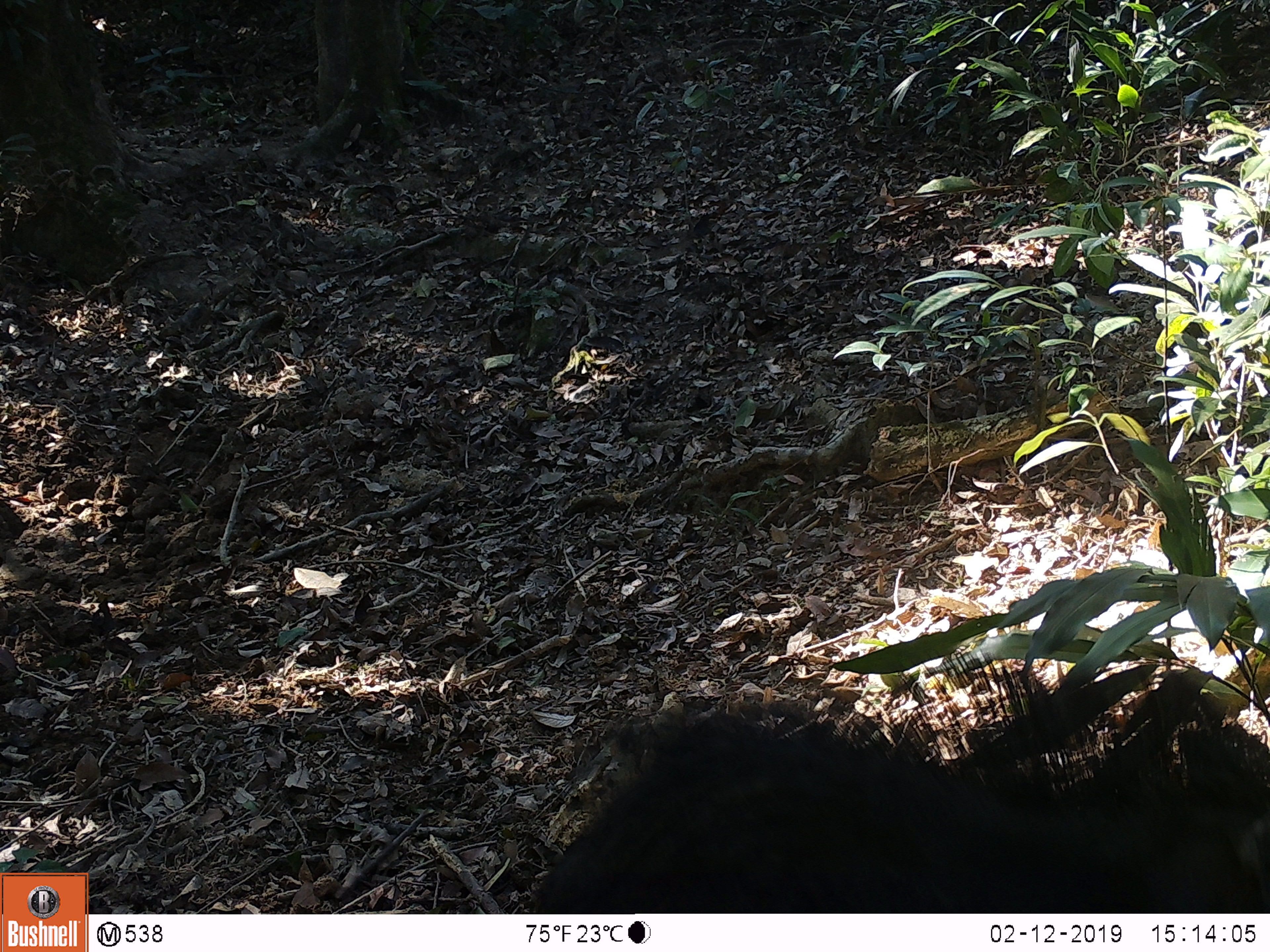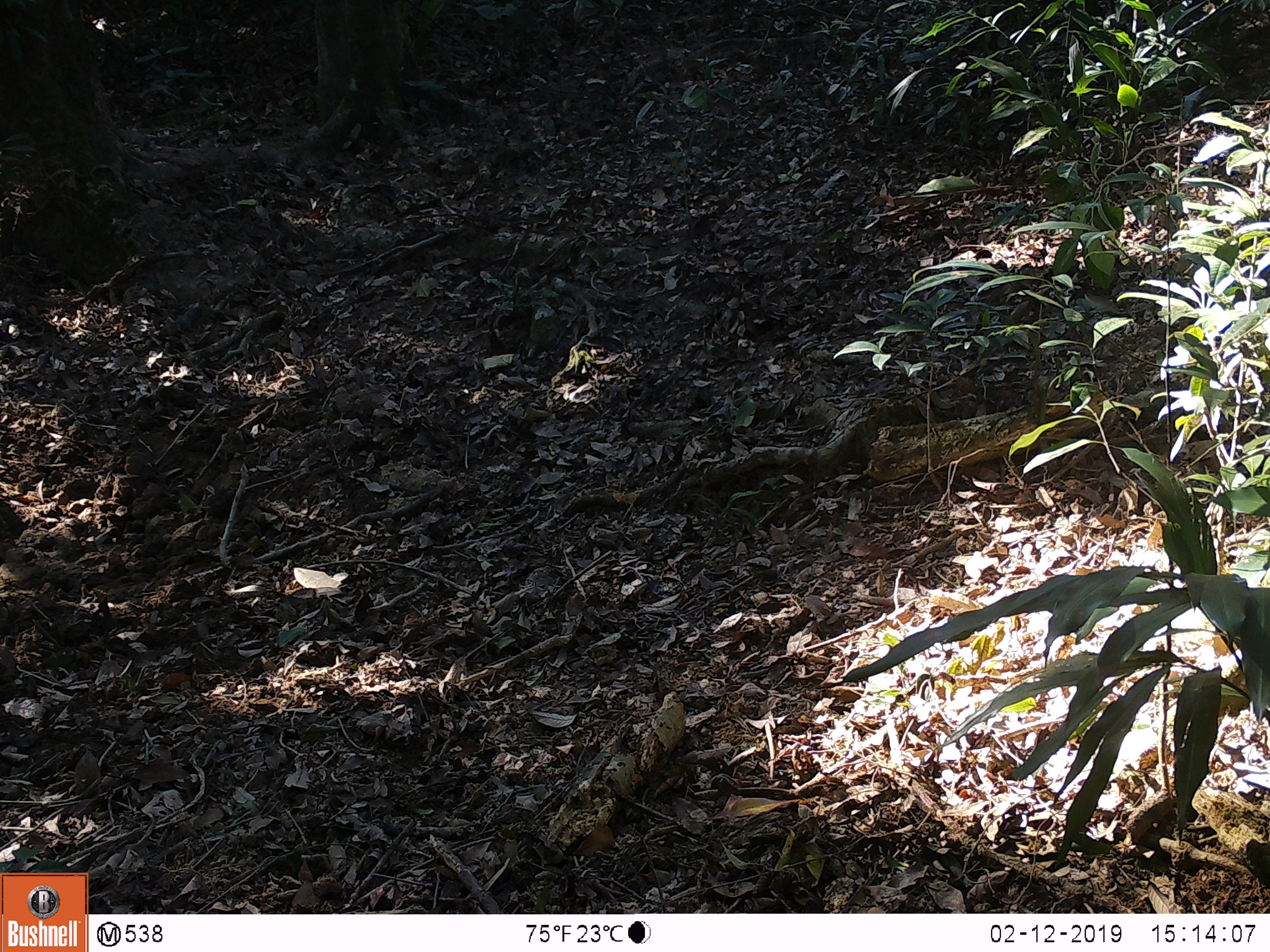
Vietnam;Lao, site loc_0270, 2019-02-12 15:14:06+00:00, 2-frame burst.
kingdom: Animalia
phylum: Chordata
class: Mammalia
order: Artiodactyla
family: Suidae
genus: Sus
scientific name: Sus scrofa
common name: eurasian wild pig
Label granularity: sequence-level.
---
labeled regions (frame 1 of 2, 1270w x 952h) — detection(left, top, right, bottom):
eurasian wild pig: detection(508, 649, 1270, 913)